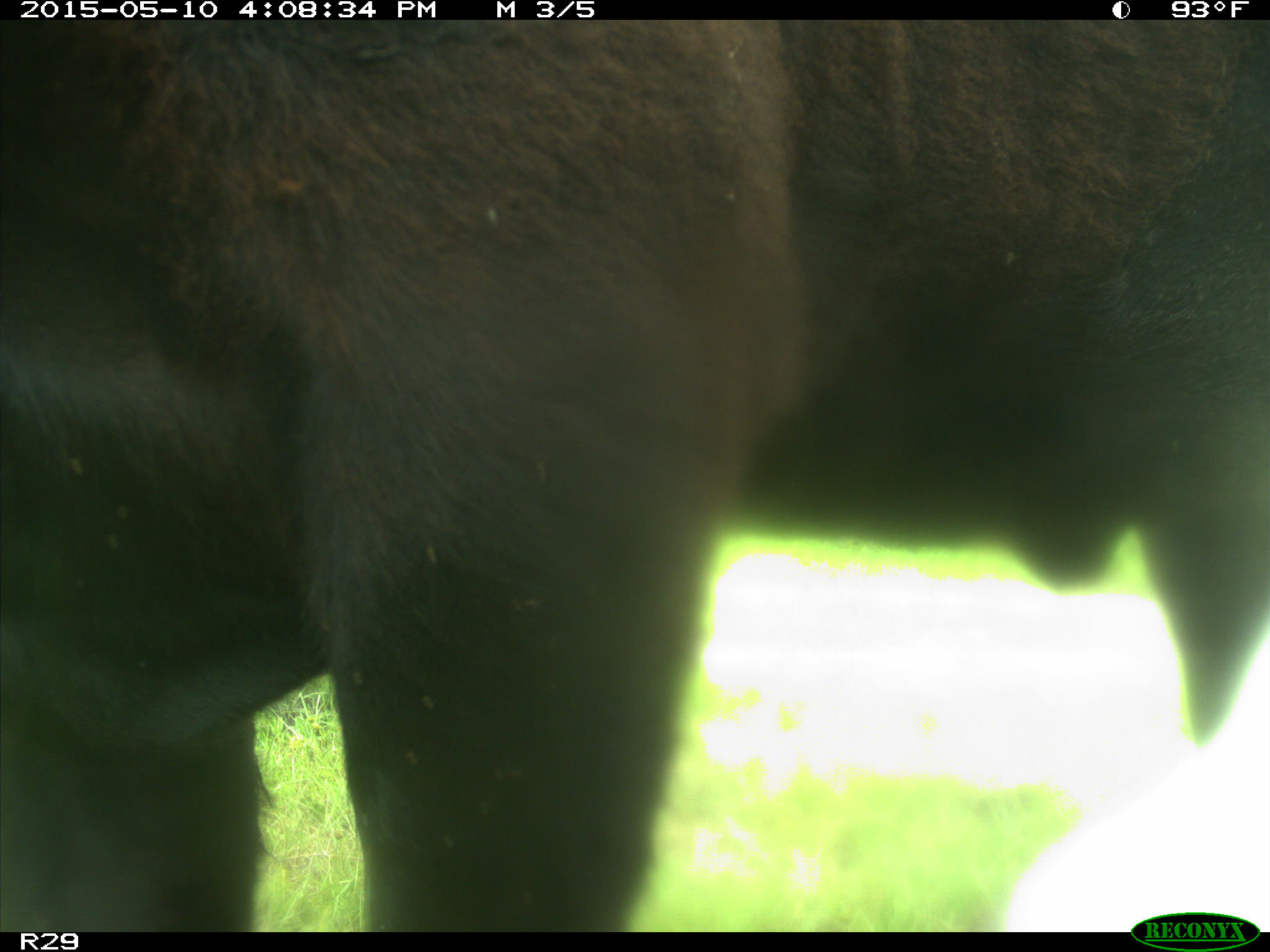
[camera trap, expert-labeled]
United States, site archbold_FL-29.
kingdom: Animalia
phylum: Chordata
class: Mammalia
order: Artiodactyla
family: Bovidae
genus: Bos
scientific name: Bos taurus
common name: domestic cow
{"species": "Bos taurus (domestic cow)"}